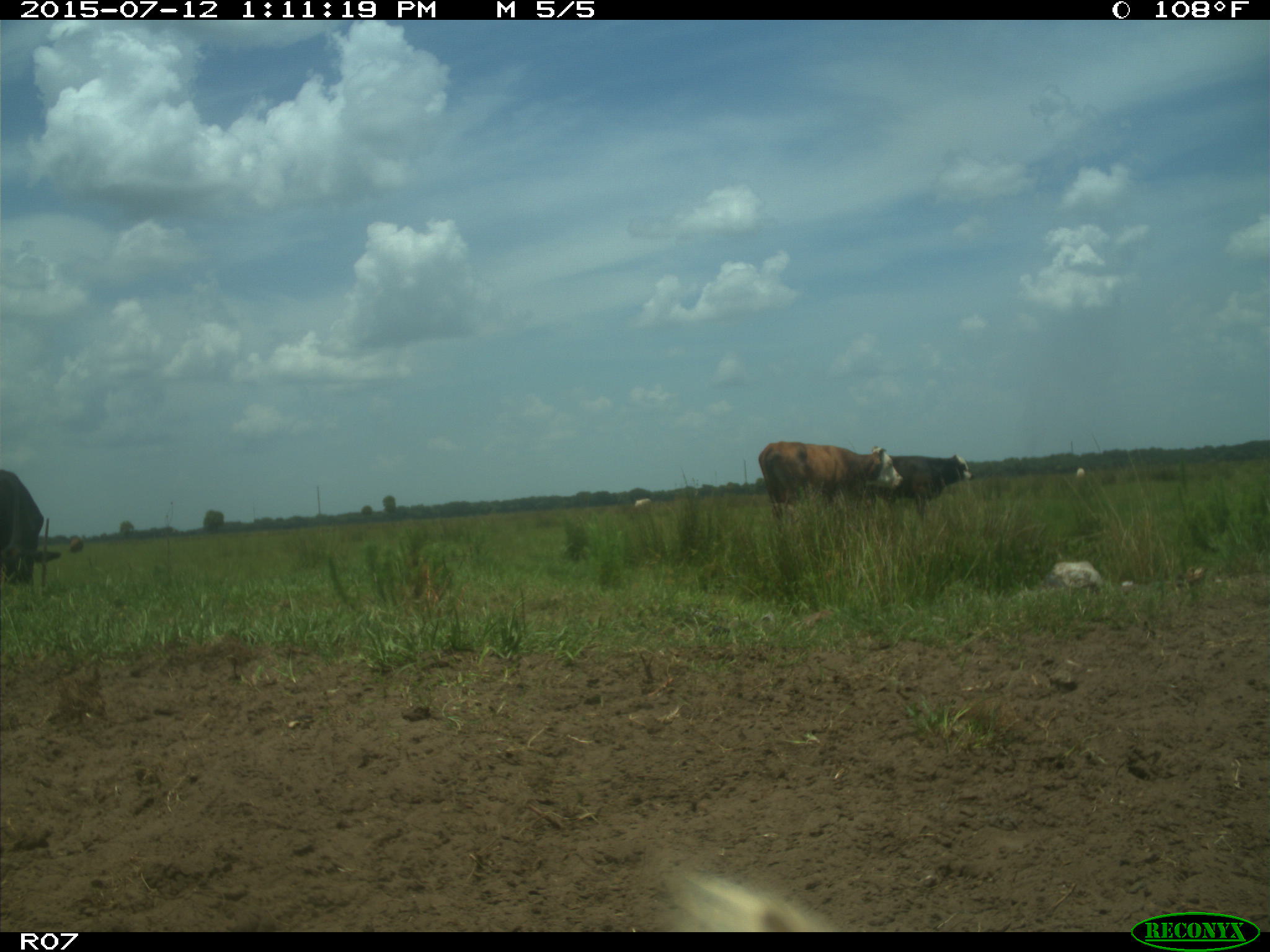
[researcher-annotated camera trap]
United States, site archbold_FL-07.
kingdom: Animalia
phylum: Chordata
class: Mammalia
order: Artiodactyla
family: Bovidae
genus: Bos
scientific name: Bos taurus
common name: domestic cow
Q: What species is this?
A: Bos taurus (domestic cow).